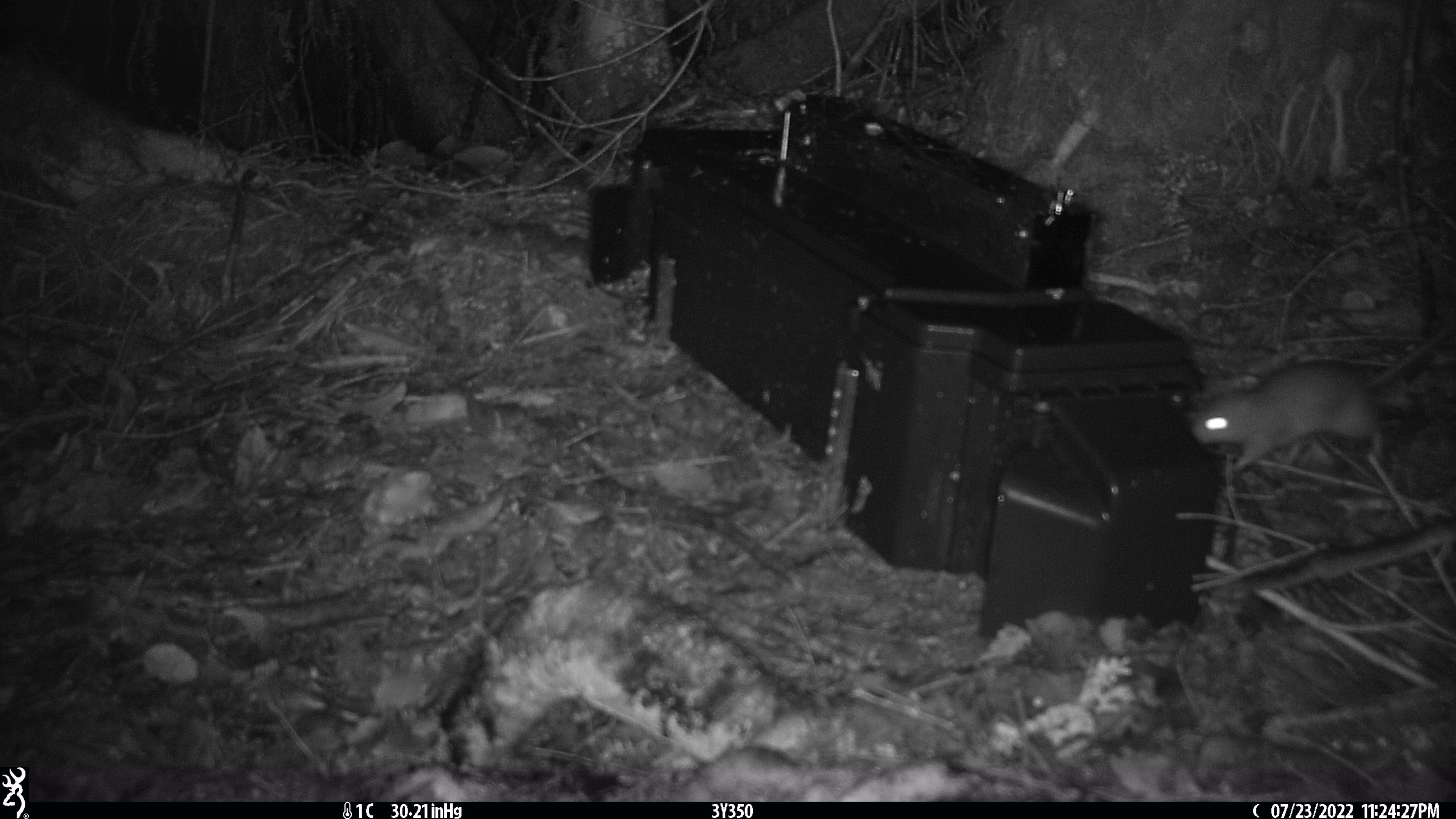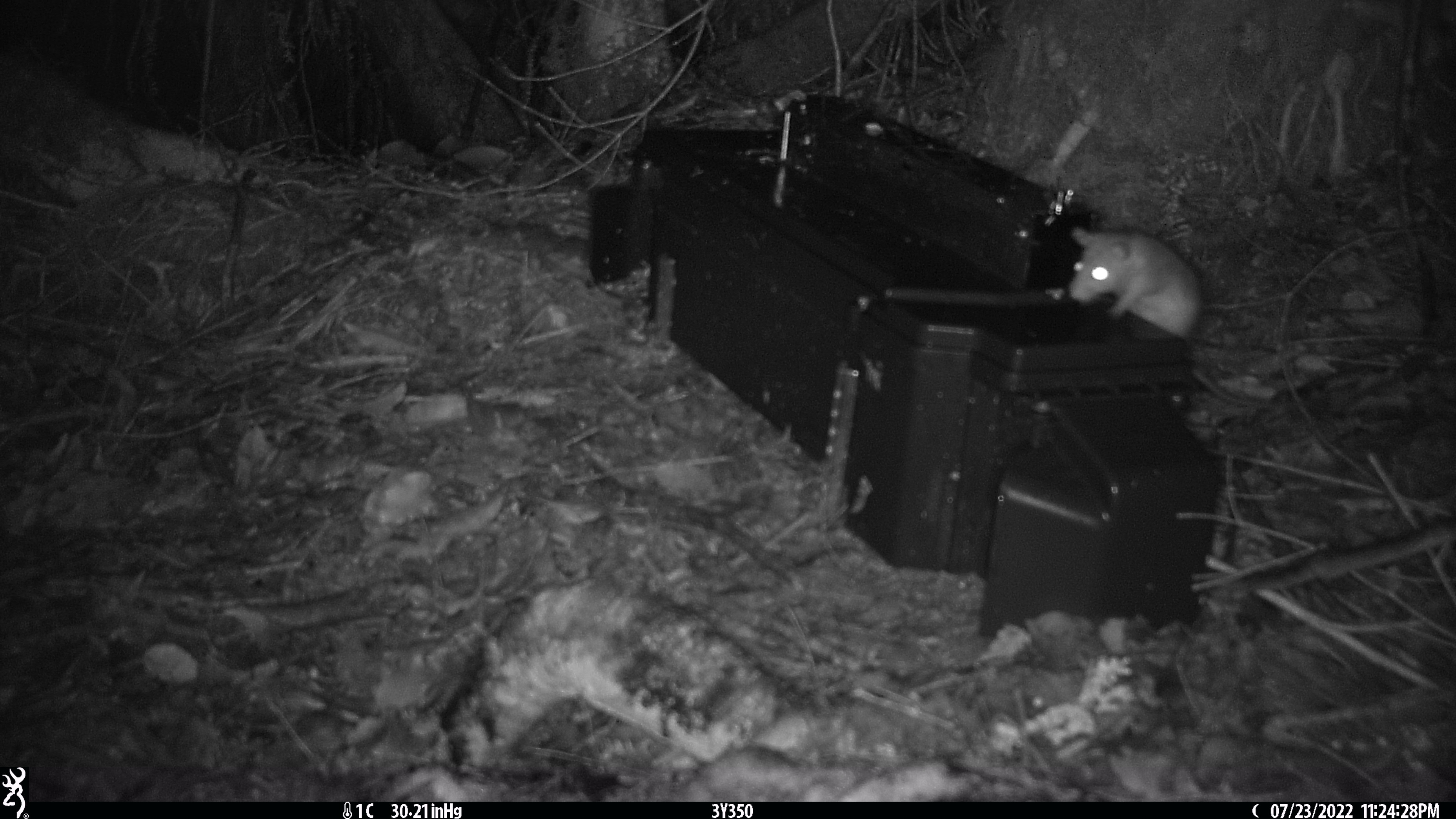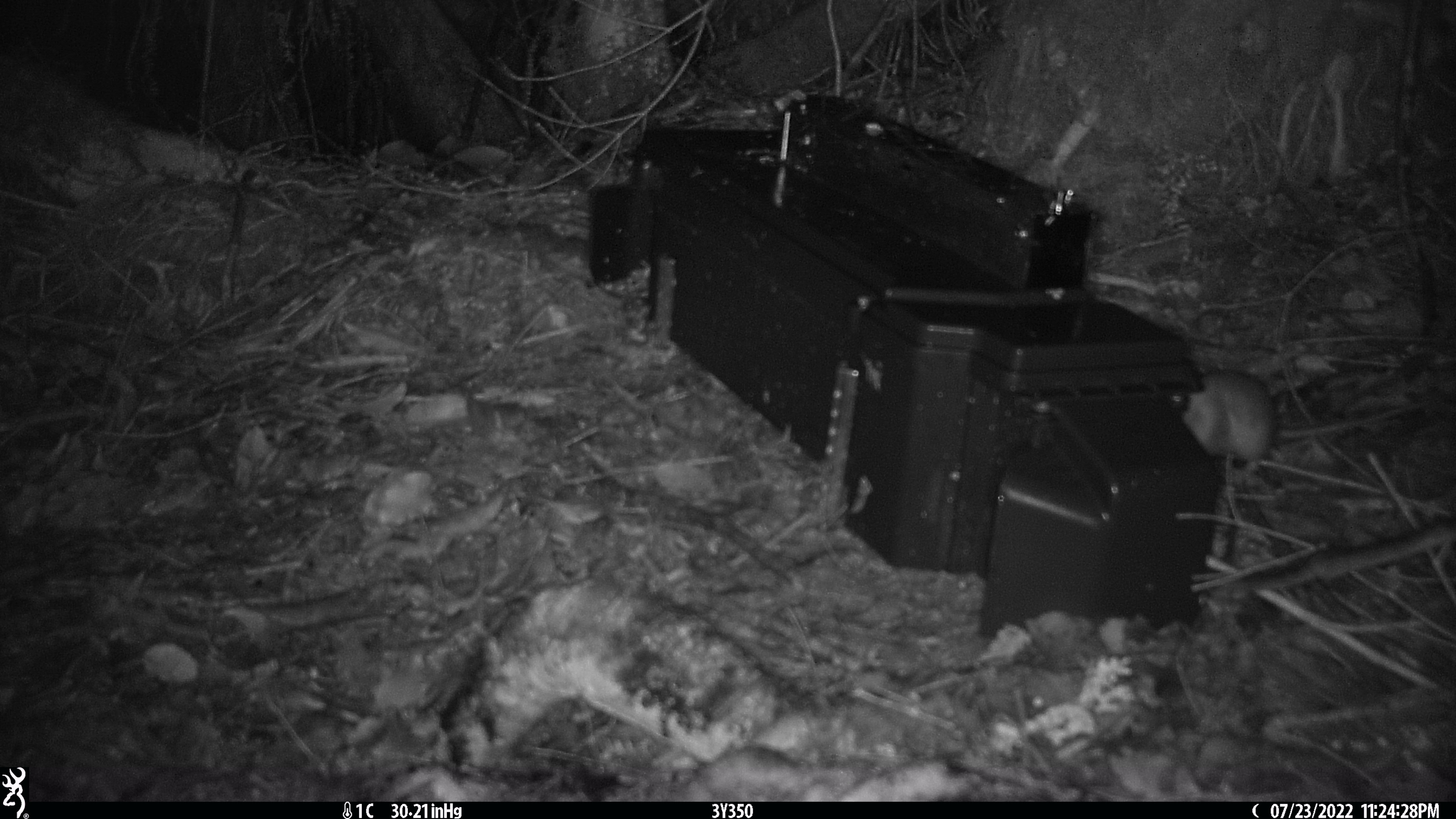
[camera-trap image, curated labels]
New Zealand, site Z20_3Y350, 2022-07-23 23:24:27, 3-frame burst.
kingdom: Animalia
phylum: Chordata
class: Mammalia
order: Rodentia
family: Muridae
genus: Rattus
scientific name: Rattus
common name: rat